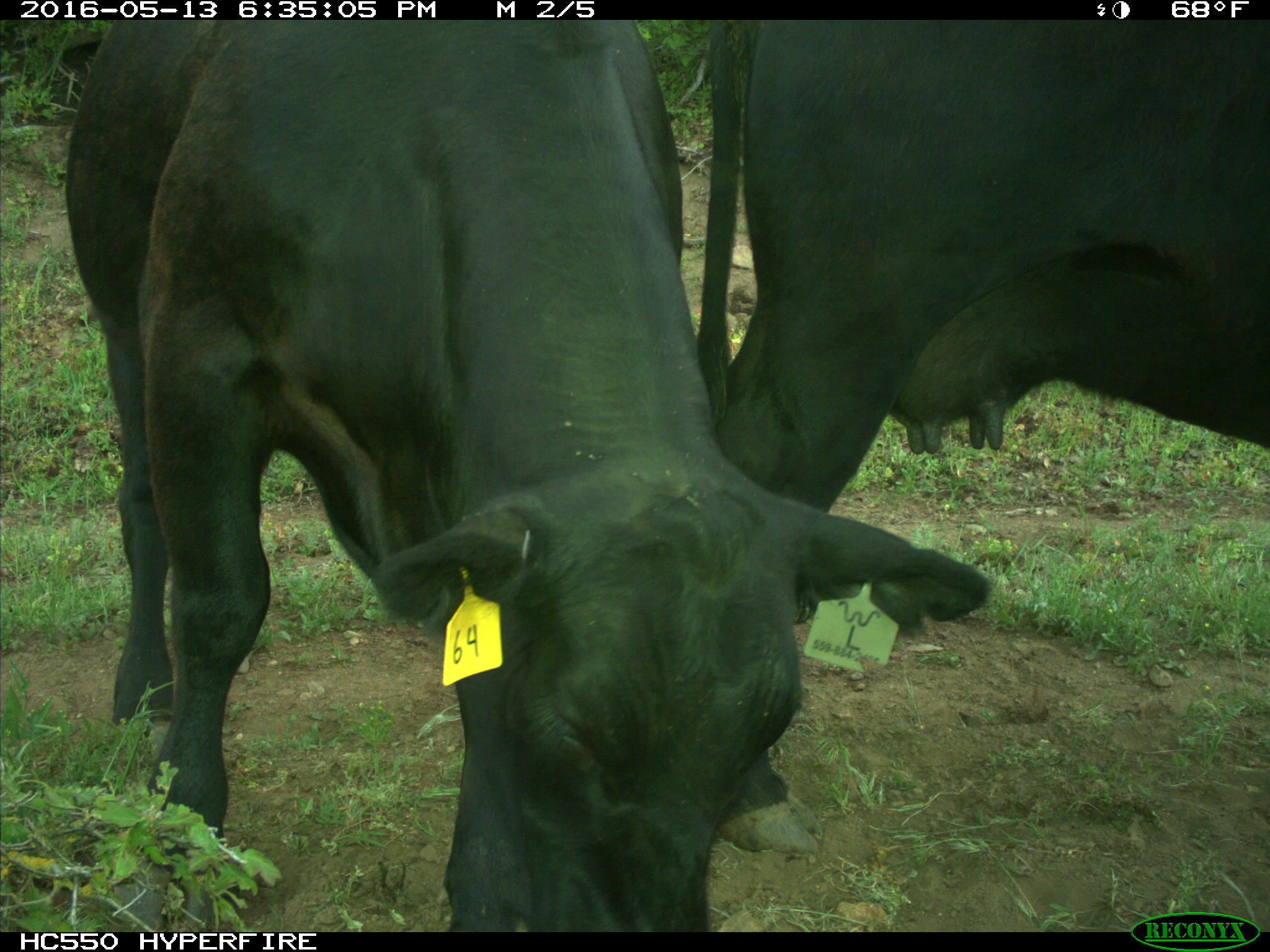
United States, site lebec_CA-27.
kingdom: Animalia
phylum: Chordata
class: Mammalia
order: Artiodactyla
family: Bovidae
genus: Bos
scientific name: Bos taurus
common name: domestic cow